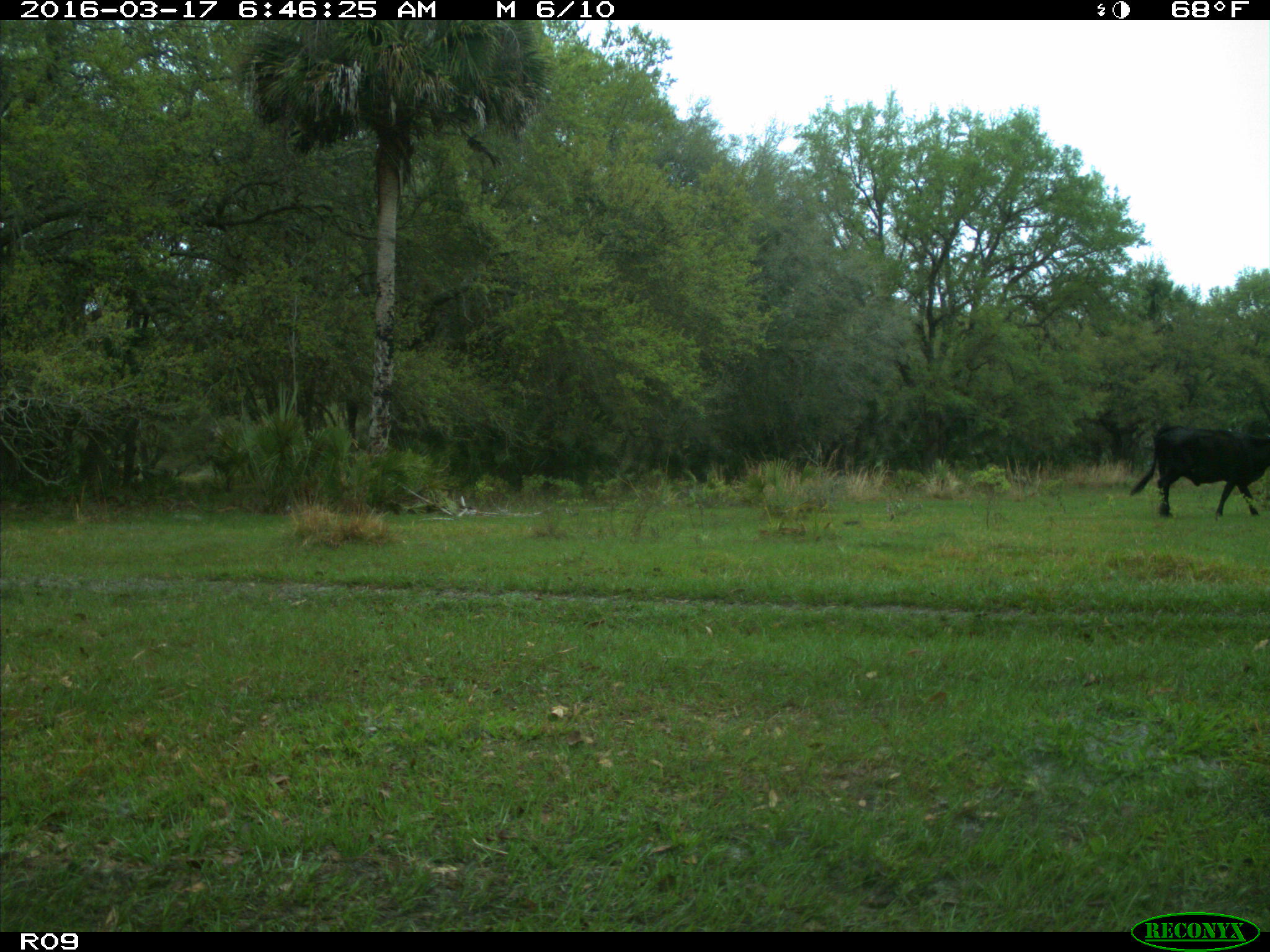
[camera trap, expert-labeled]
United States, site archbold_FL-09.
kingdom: Animalia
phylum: Chordata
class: Mammalia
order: Artiodactyla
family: Bovidae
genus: Bos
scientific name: Bos taurus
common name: domestic cow